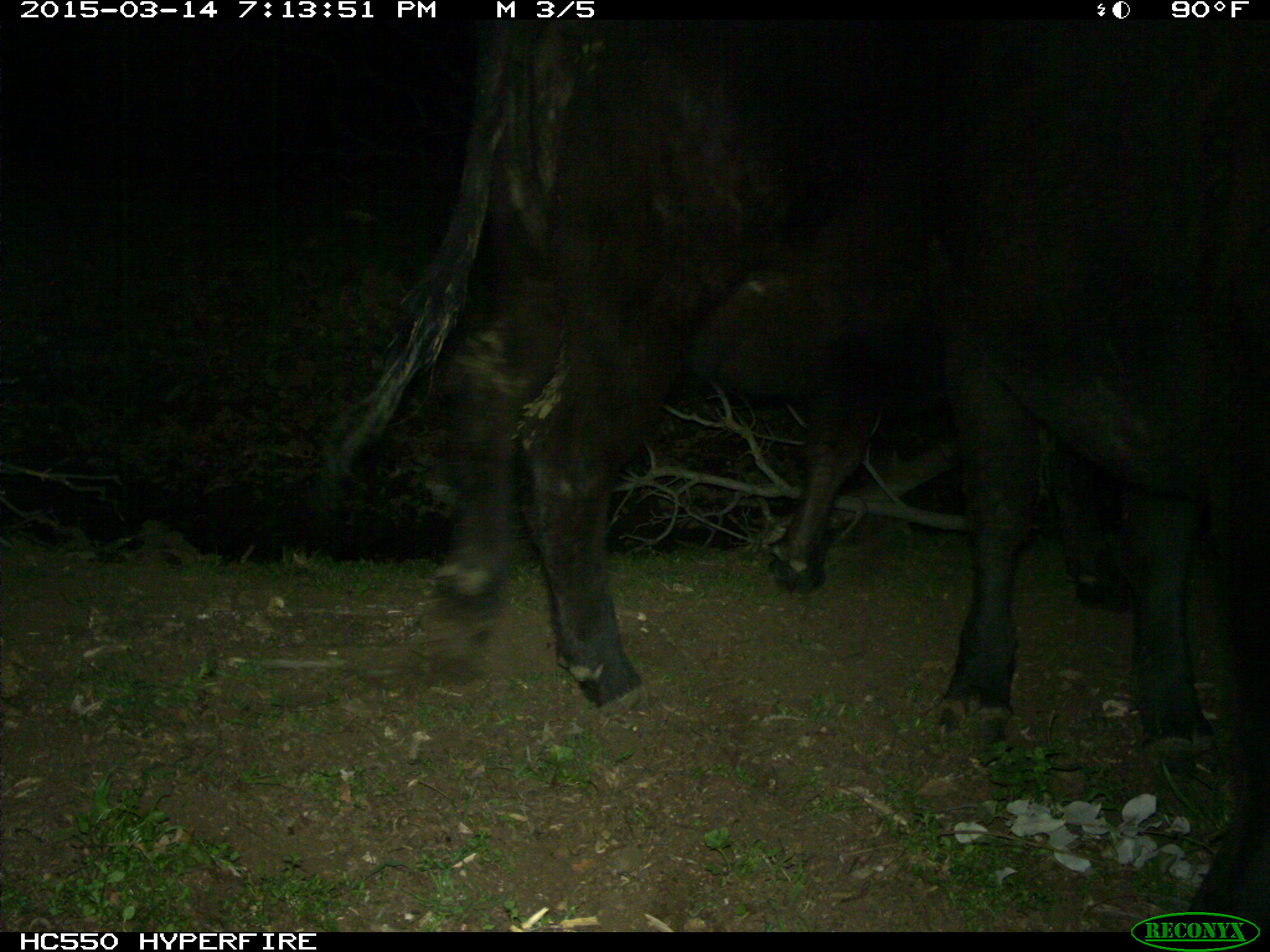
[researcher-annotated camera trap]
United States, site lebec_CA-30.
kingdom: Animalia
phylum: Chordata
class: Mammalia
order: Artiodactyla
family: Bovidae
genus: Bos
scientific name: Bos taurus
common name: domestic cow